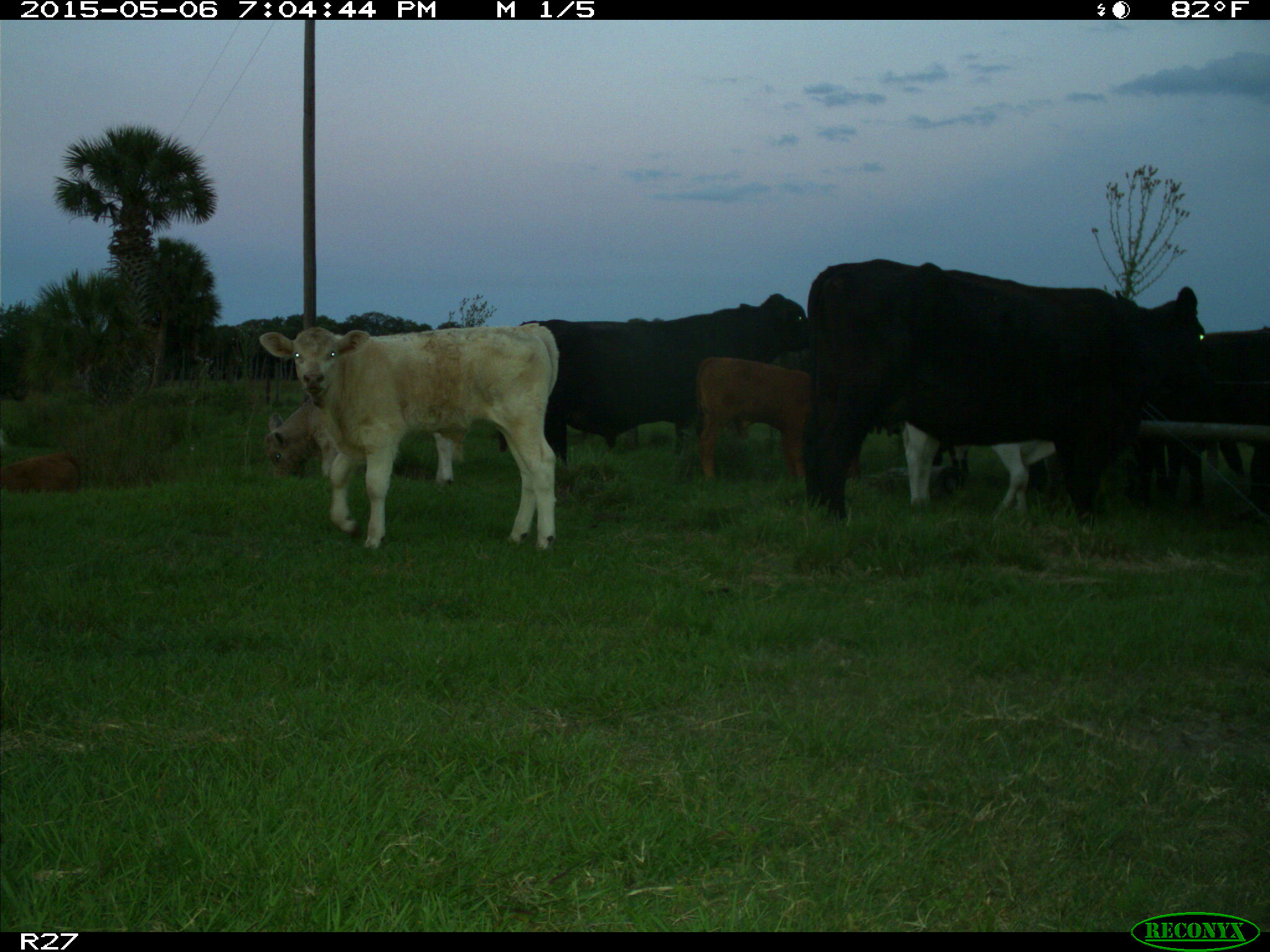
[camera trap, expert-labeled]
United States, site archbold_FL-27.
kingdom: Animalia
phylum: Chordata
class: Mammalia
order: Artiodactyla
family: Bovidae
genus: Bos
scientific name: Bos taurus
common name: domestic cow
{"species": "Bos taurus (domestic cow)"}